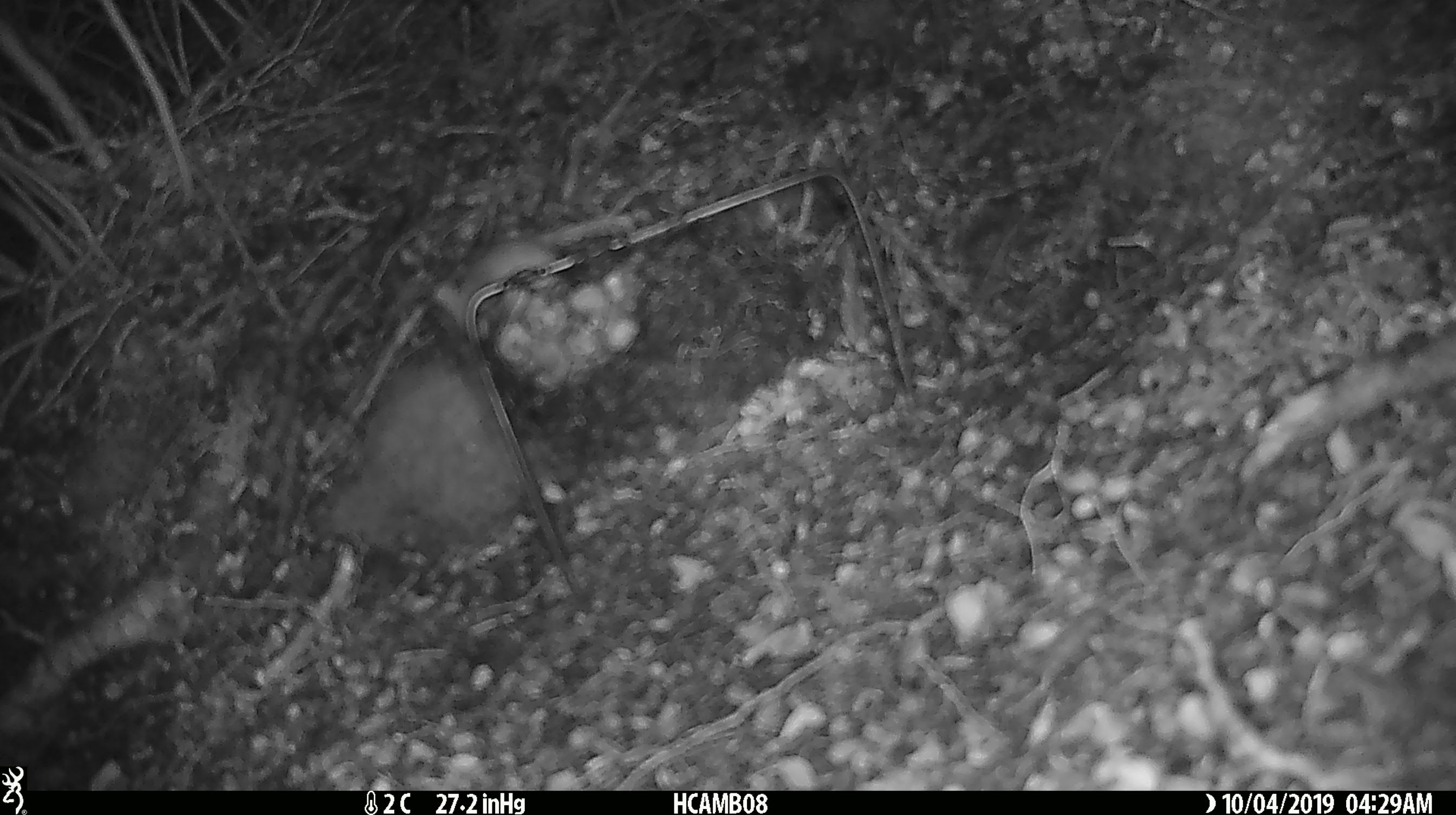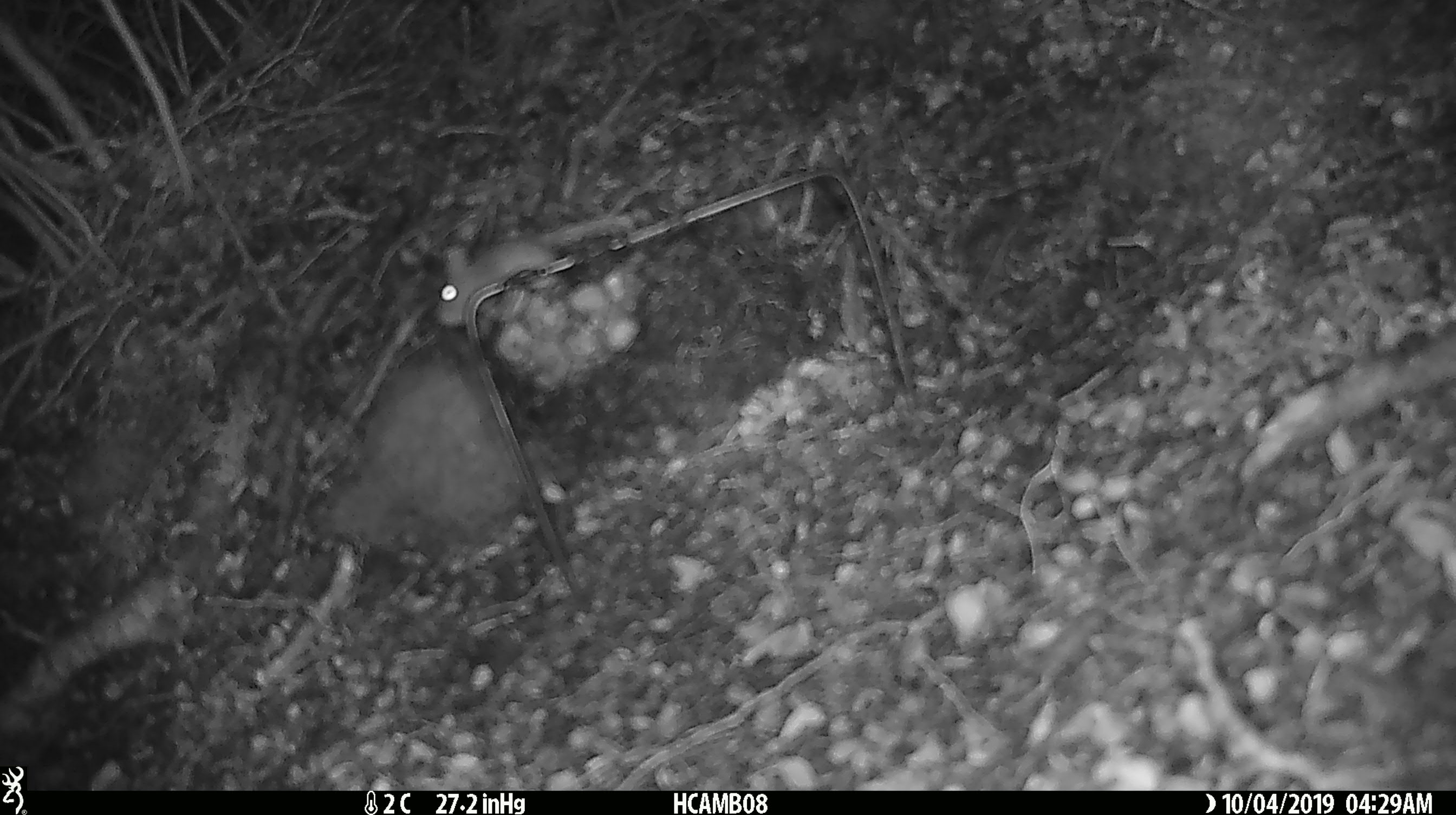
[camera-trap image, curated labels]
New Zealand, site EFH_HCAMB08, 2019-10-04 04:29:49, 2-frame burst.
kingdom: Animalia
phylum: Chordata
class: Mammalia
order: Rodentia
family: Muridae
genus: Mus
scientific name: Mus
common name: mouse